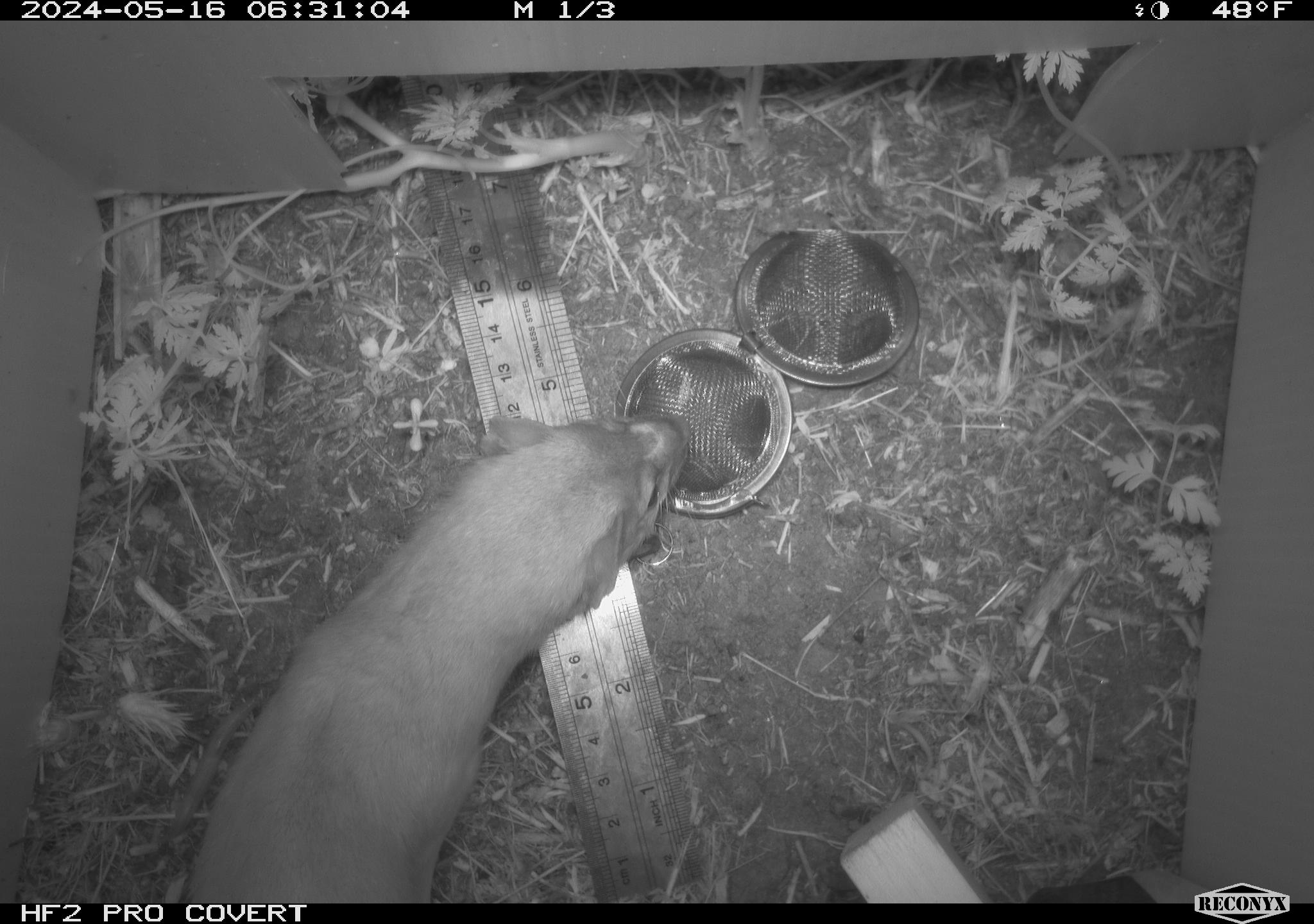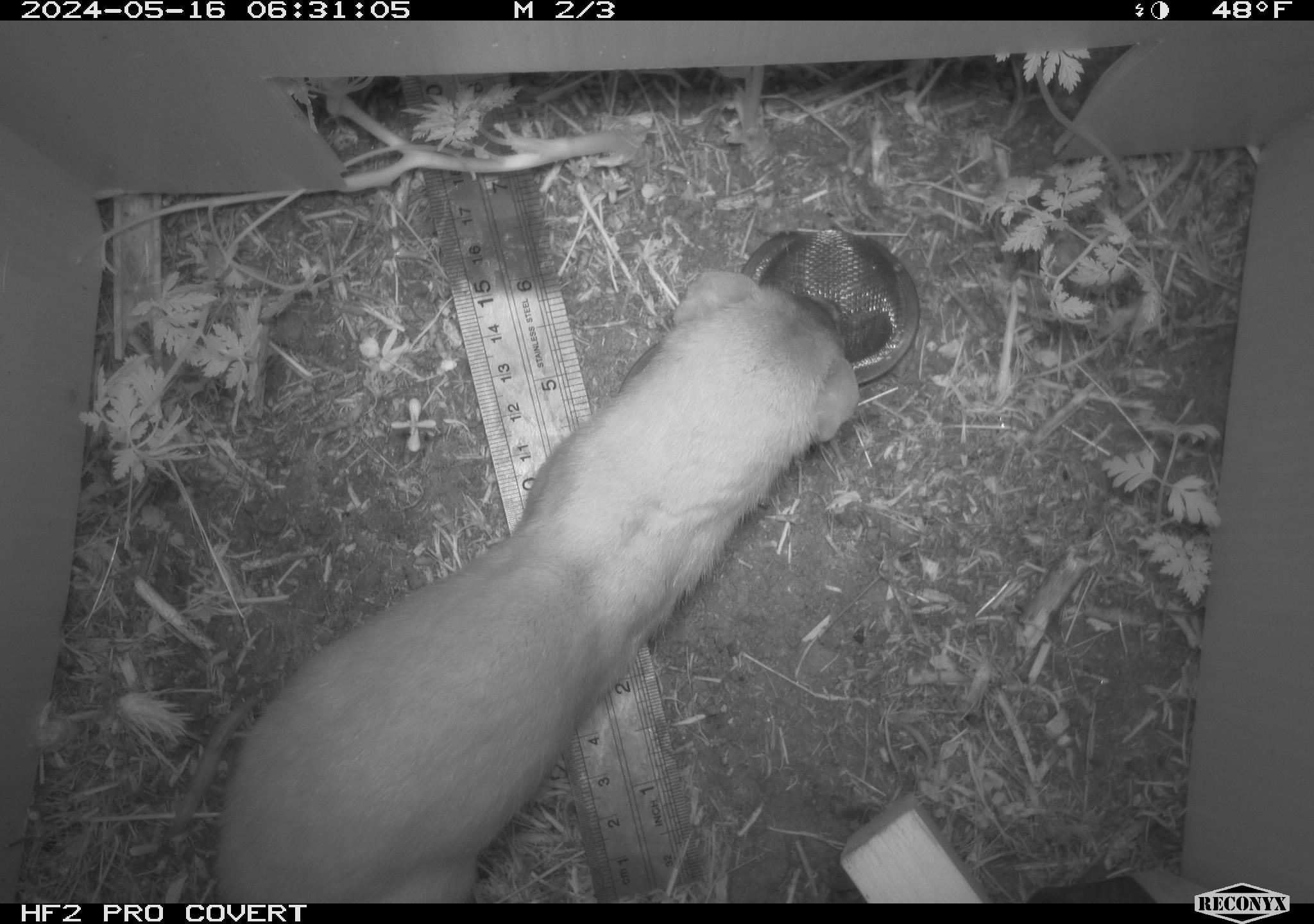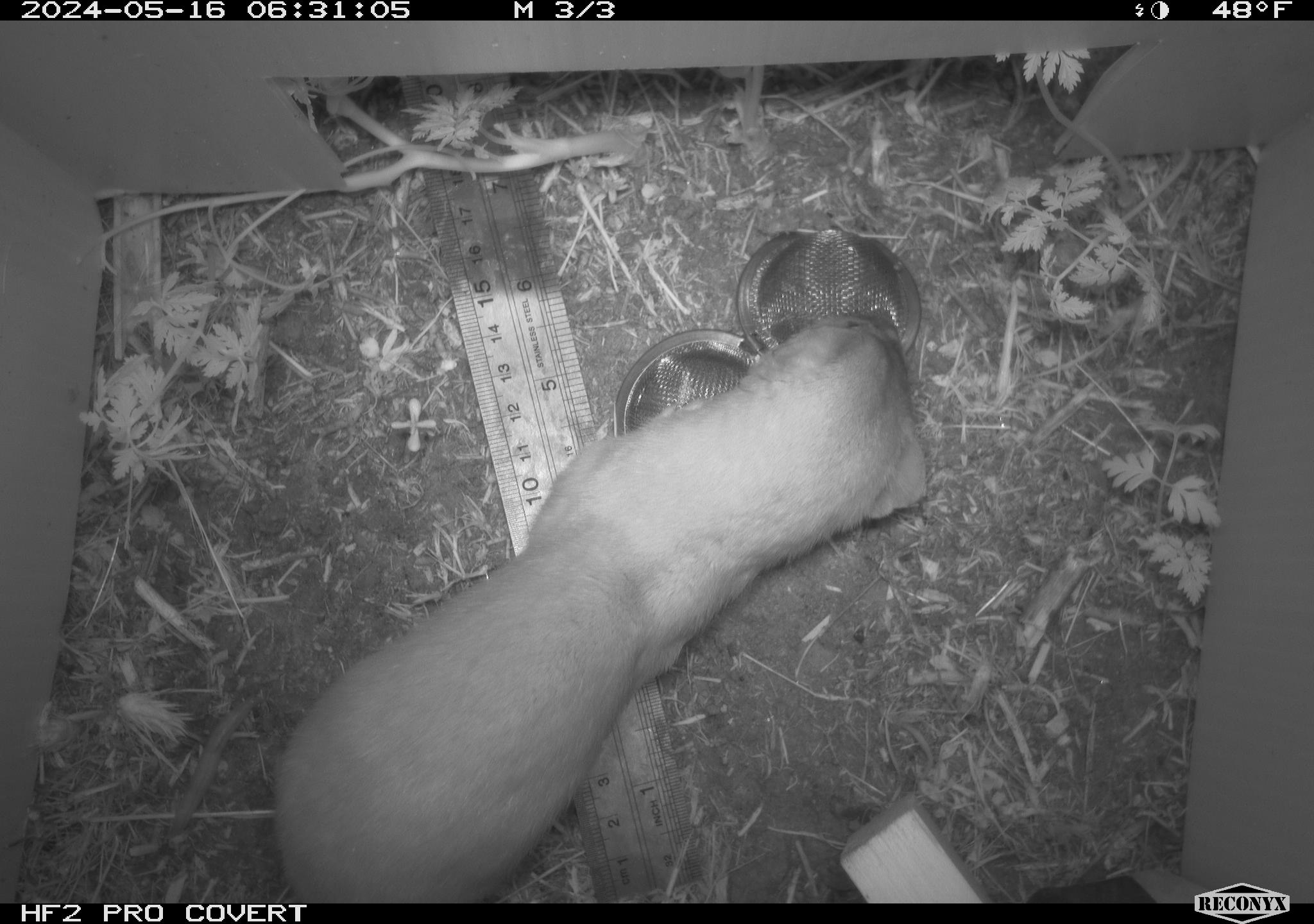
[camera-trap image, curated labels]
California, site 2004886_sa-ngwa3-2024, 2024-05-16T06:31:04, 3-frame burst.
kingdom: Animalia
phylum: Chordata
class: Mammalia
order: Carnivora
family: Mustelidae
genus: Neogale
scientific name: Neogale frenata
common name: long-tailed weasel